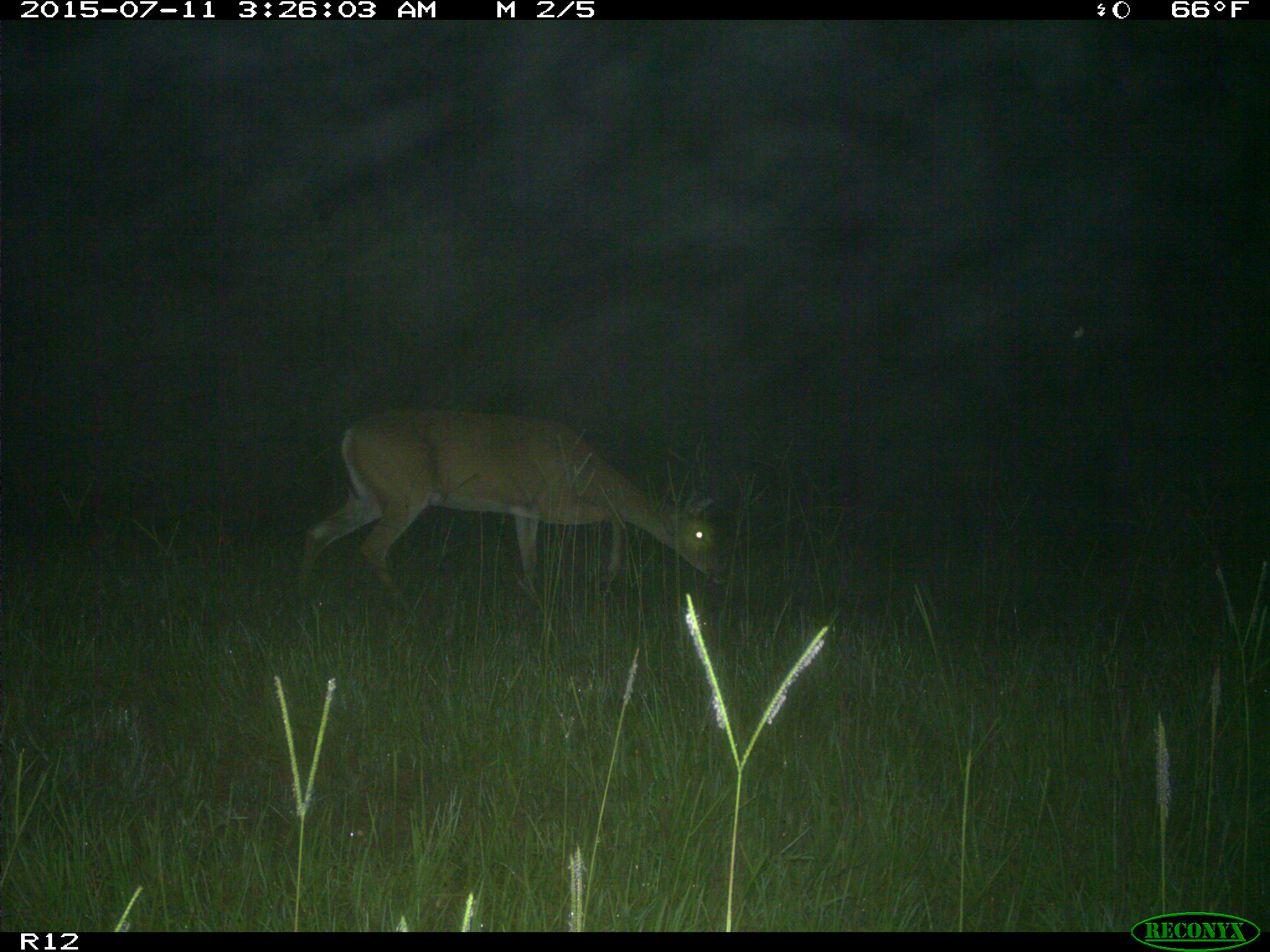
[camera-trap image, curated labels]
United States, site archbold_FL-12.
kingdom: Animalia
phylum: Chordata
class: Mammalia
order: Artiodactyla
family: Cervidae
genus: Odocoileus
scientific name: Odocoileus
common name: deer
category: unidentified deer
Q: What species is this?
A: Unidentified deer (deer) (Odocoileus).